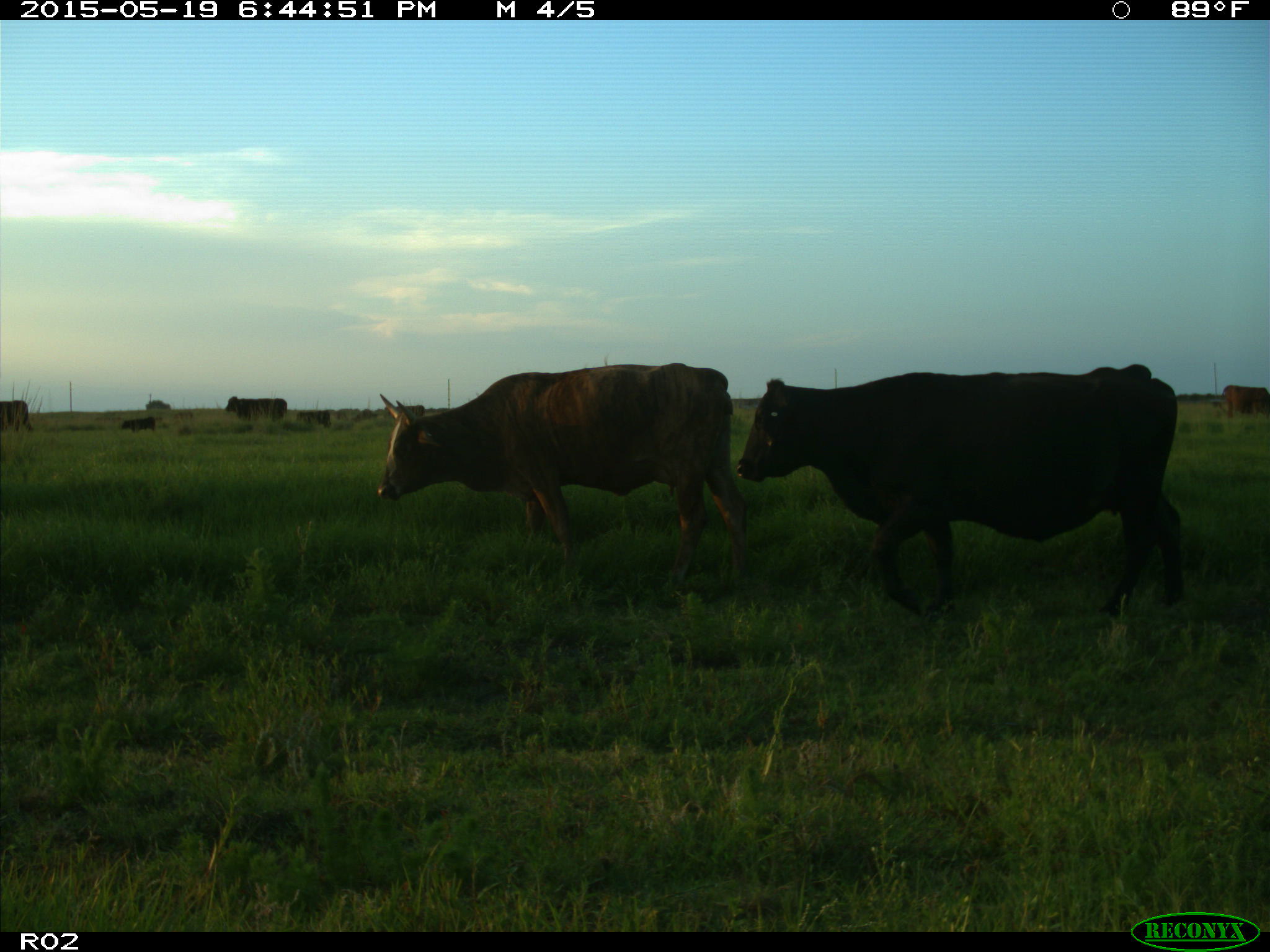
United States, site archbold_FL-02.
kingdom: Animalia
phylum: Chordata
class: Mammalia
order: Artiodactyla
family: Bovidae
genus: Bos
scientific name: Bos taurus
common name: domestic cow